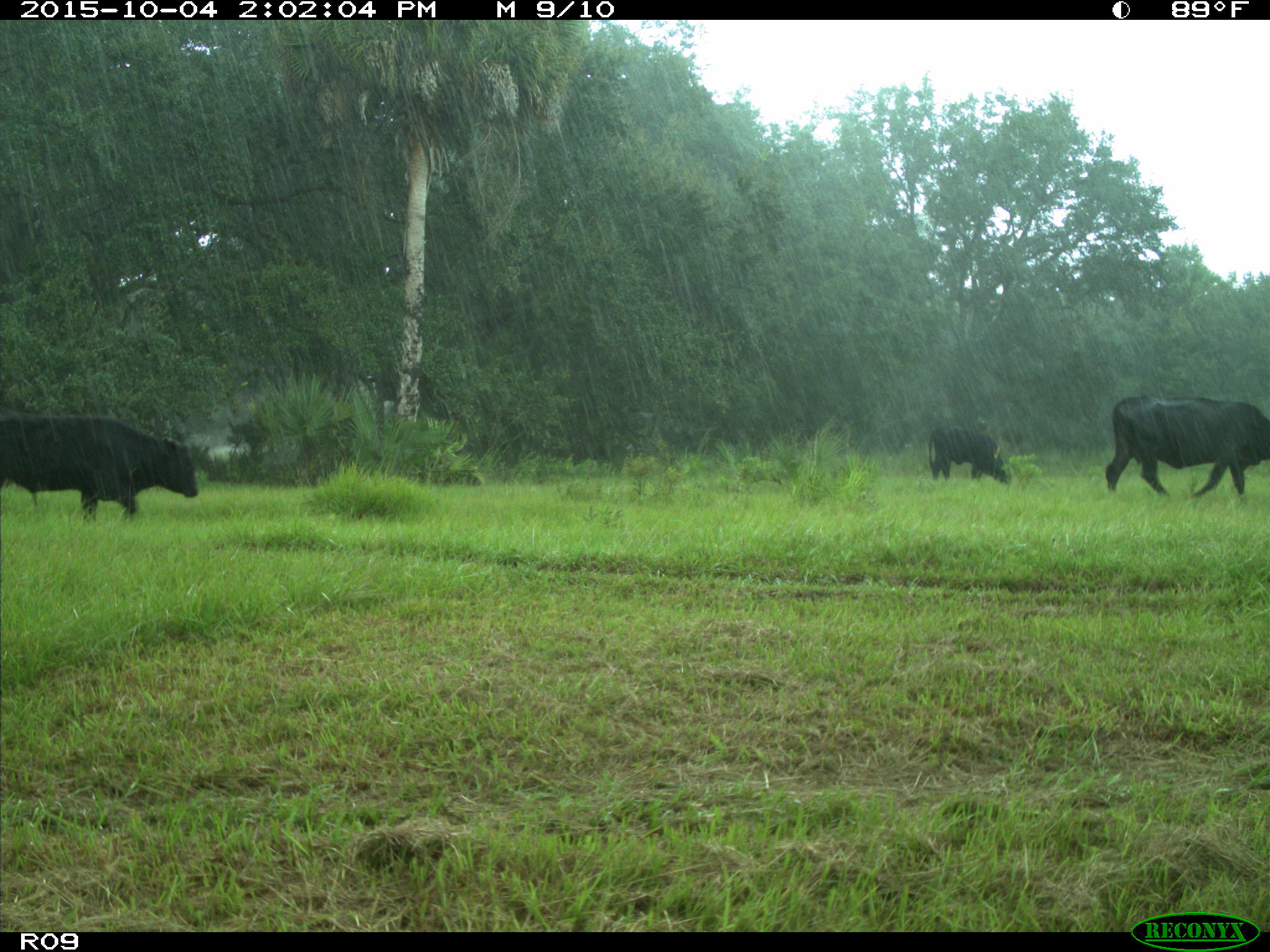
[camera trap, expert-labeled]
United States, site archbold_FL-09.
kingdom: Animalia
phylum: Chordata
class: Mammalia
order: Artiodactyla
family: Bovidae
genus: Bos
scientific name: Bos taurus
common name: domestic cow